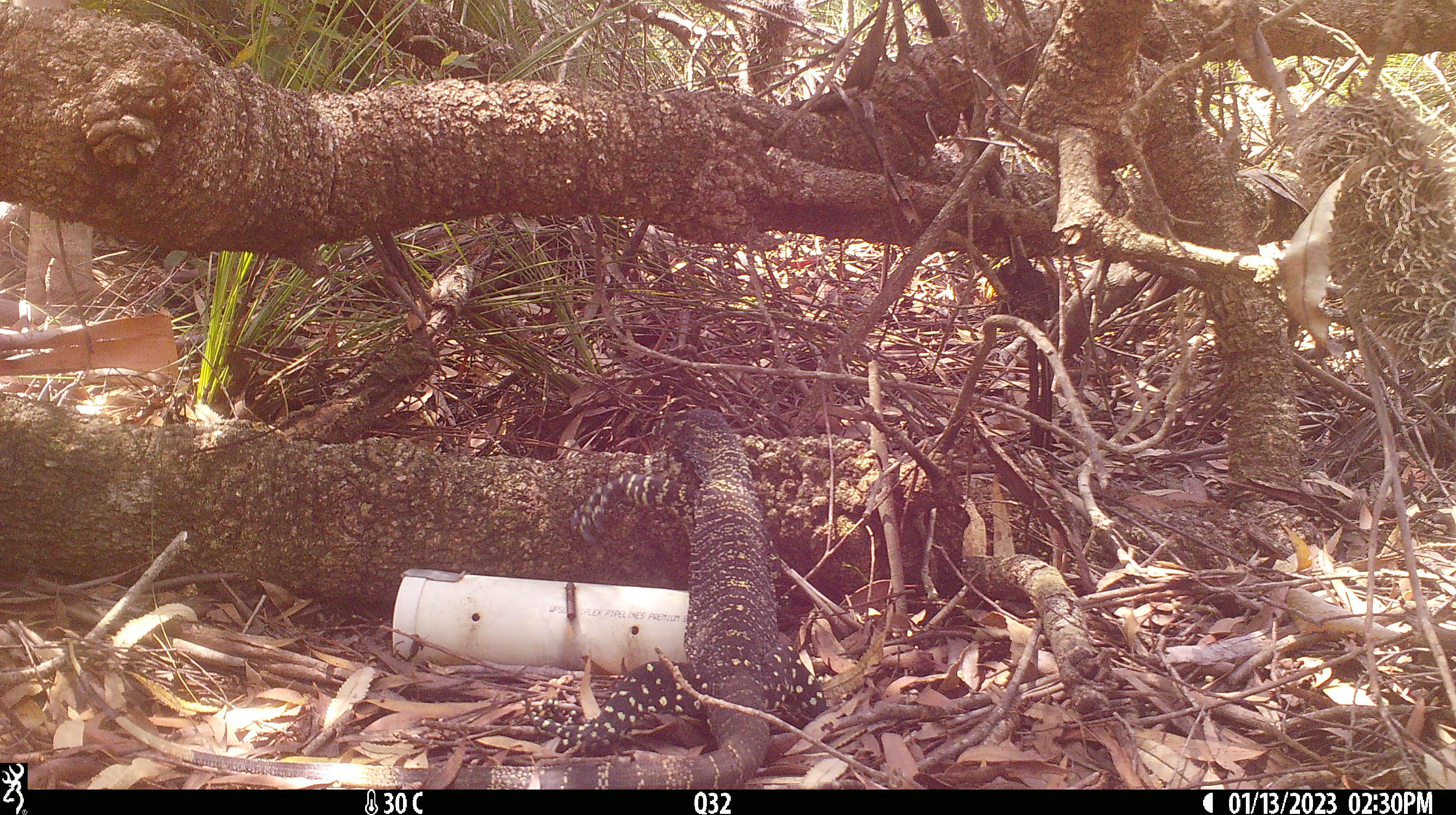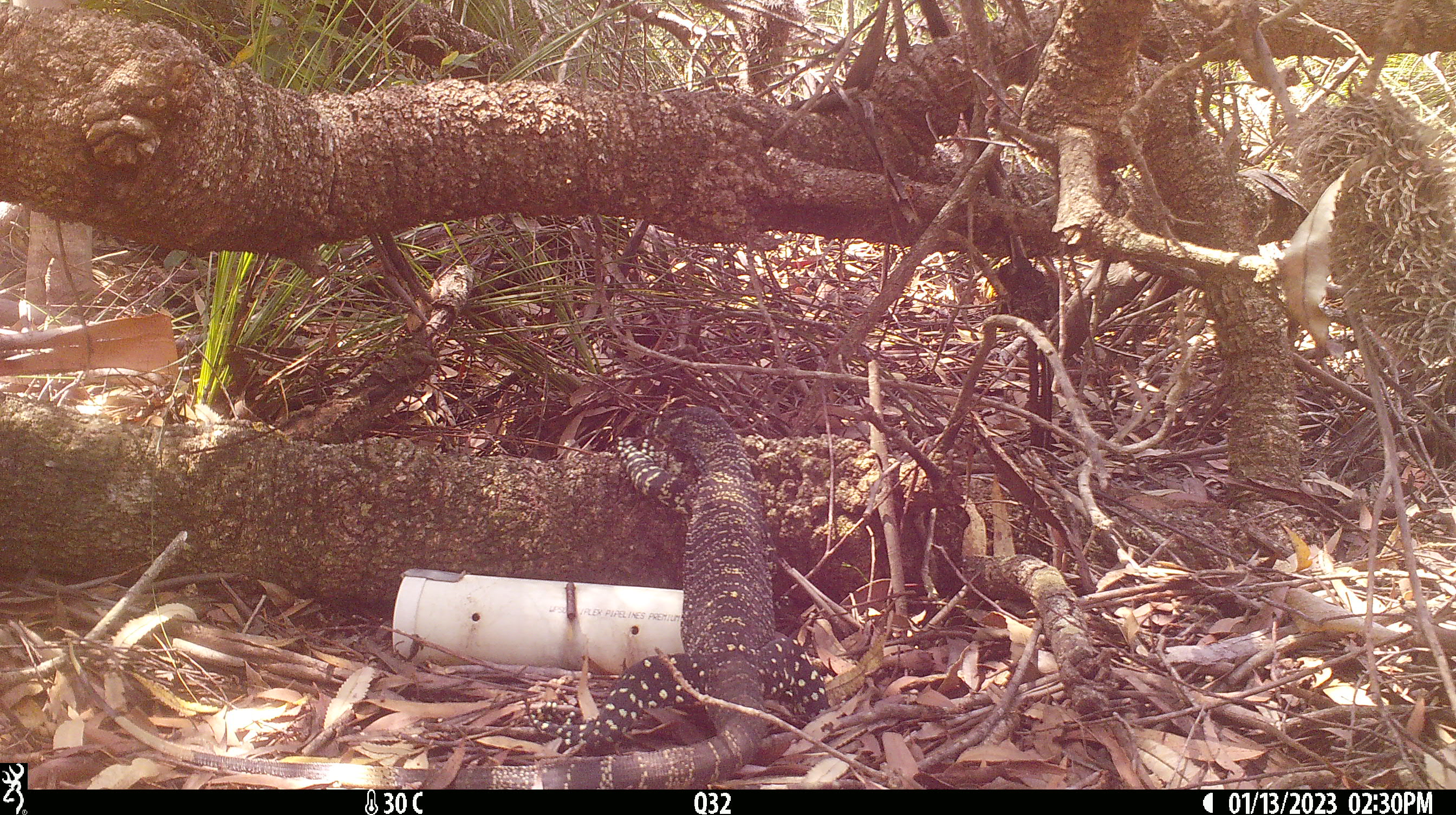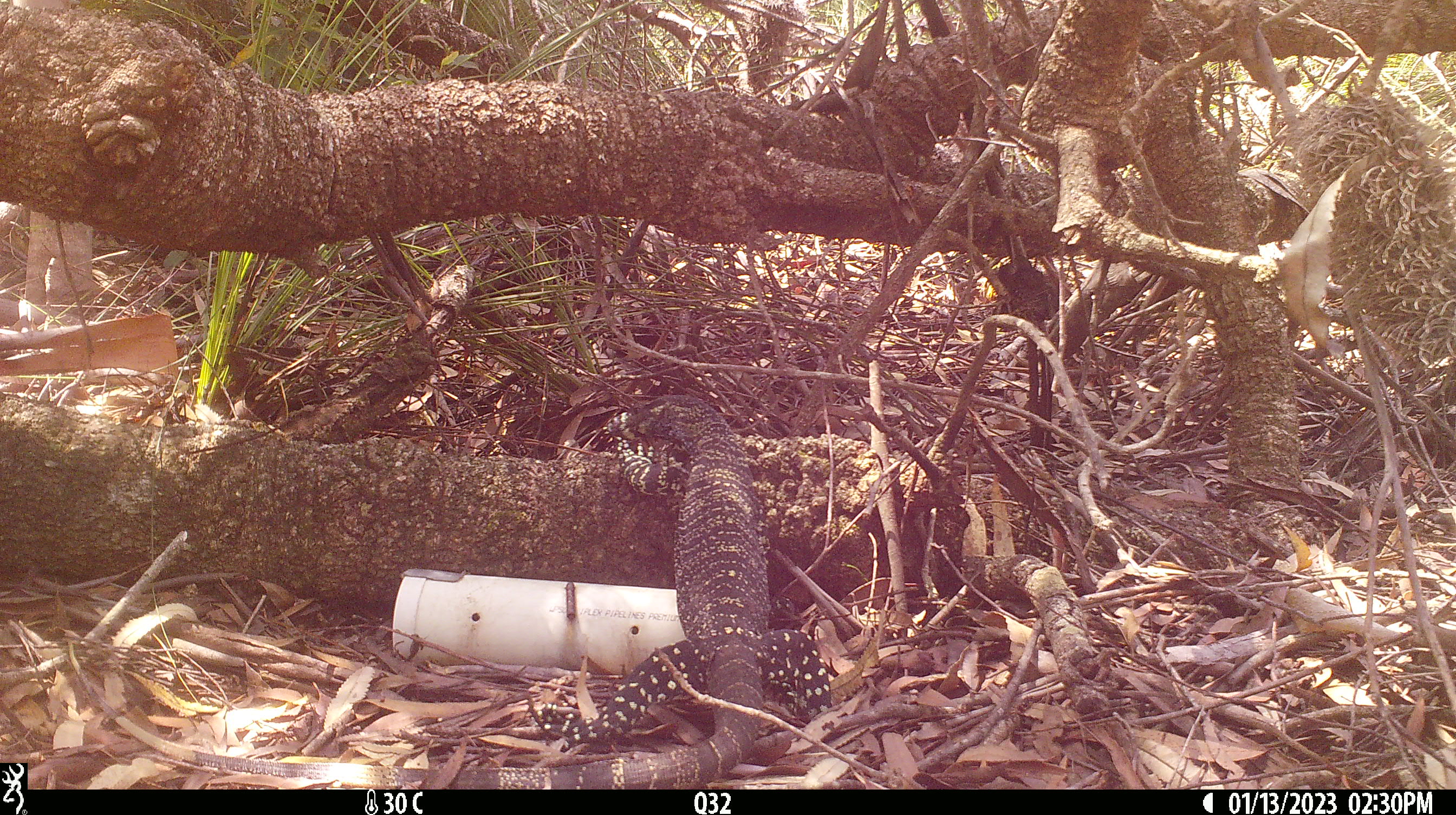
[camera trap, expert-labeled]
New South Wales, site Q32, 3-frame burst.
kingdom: Animalia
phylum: Chordata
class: Reptilia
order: Squamata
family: Varanidae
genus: Varanus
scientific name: Varanus varius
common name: lace monitor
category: goanna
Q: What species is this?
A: Goanna (lace monitor) (Varanus varius).